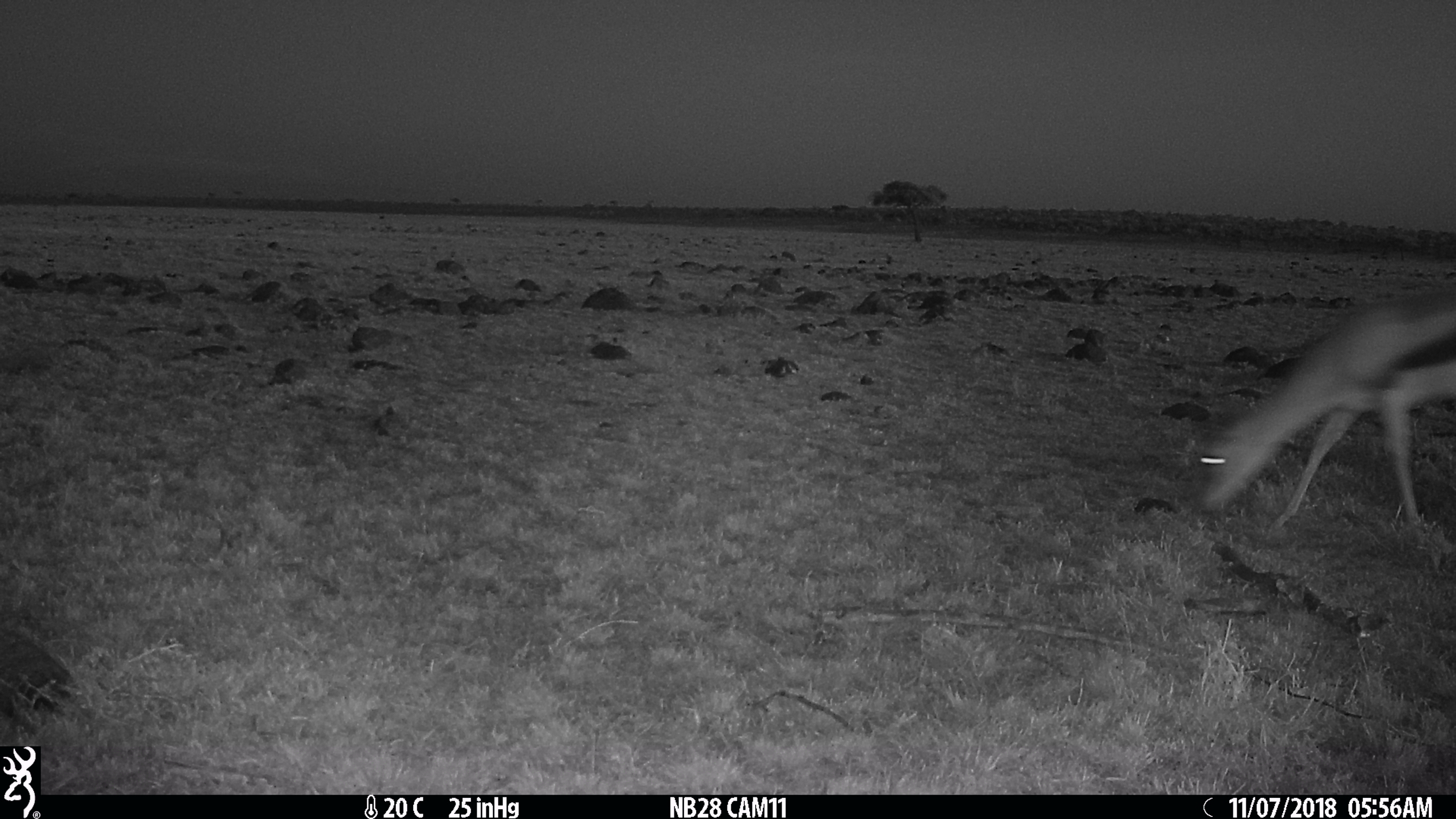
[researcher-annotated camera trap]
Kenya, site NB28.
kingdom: Animalia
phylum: Chordata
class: Mammalia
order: Artiodactyla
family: Bovidae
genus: Eudorcas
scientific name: Eudorcas thomsonii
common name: thomon's gazelle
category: gazelle thomsons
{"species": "gazelle thomsons (thomon's gazelle) (Eudorcas thomsonii)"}